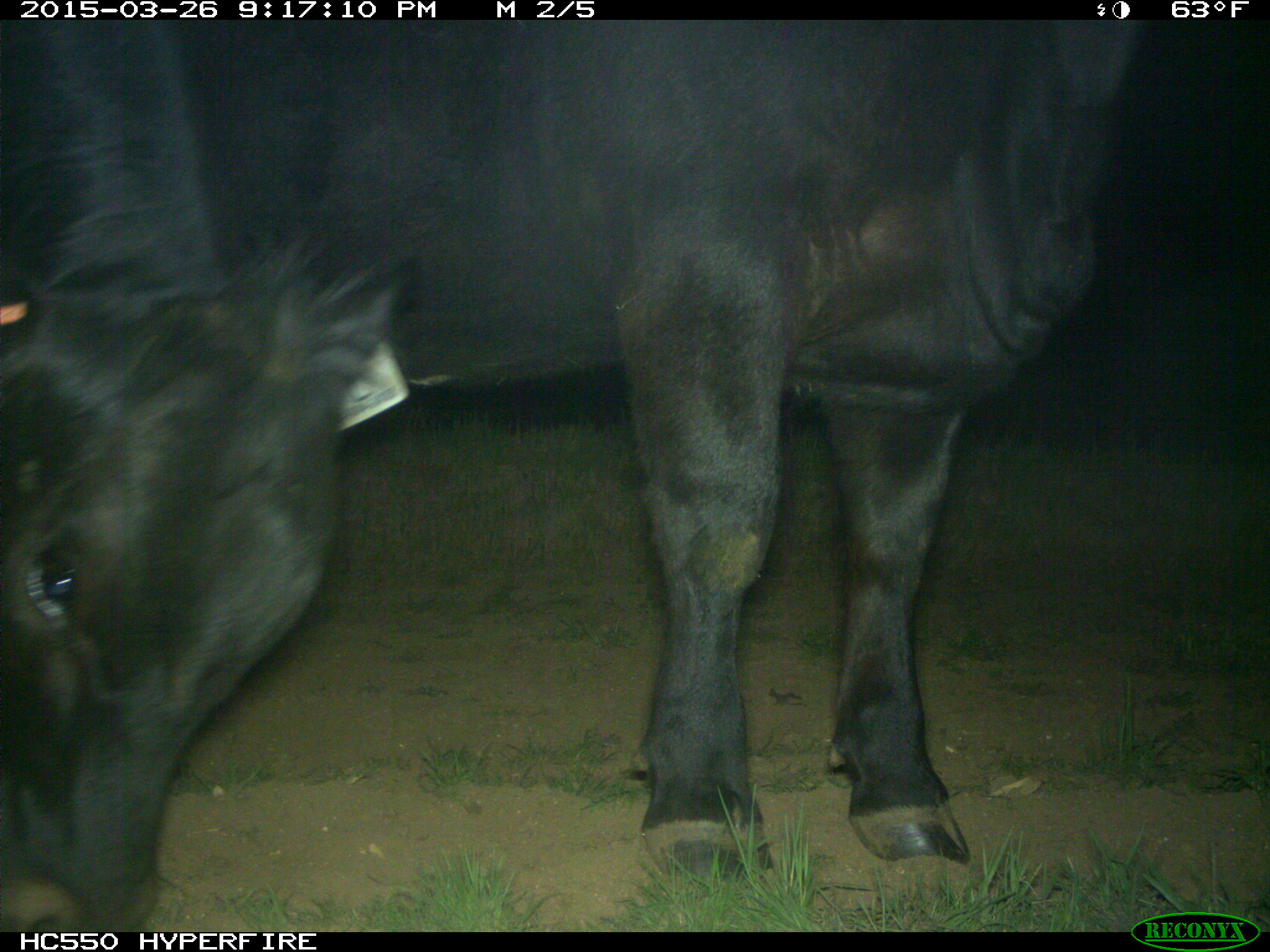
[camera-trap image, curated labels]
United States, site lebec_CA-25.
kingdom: Animalia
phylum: Chordata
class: Mammalia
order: Artiodactyla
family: Bovidae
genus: Bos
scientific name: Bos taurus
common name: domestic cow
Bos taurus (domestic cow).